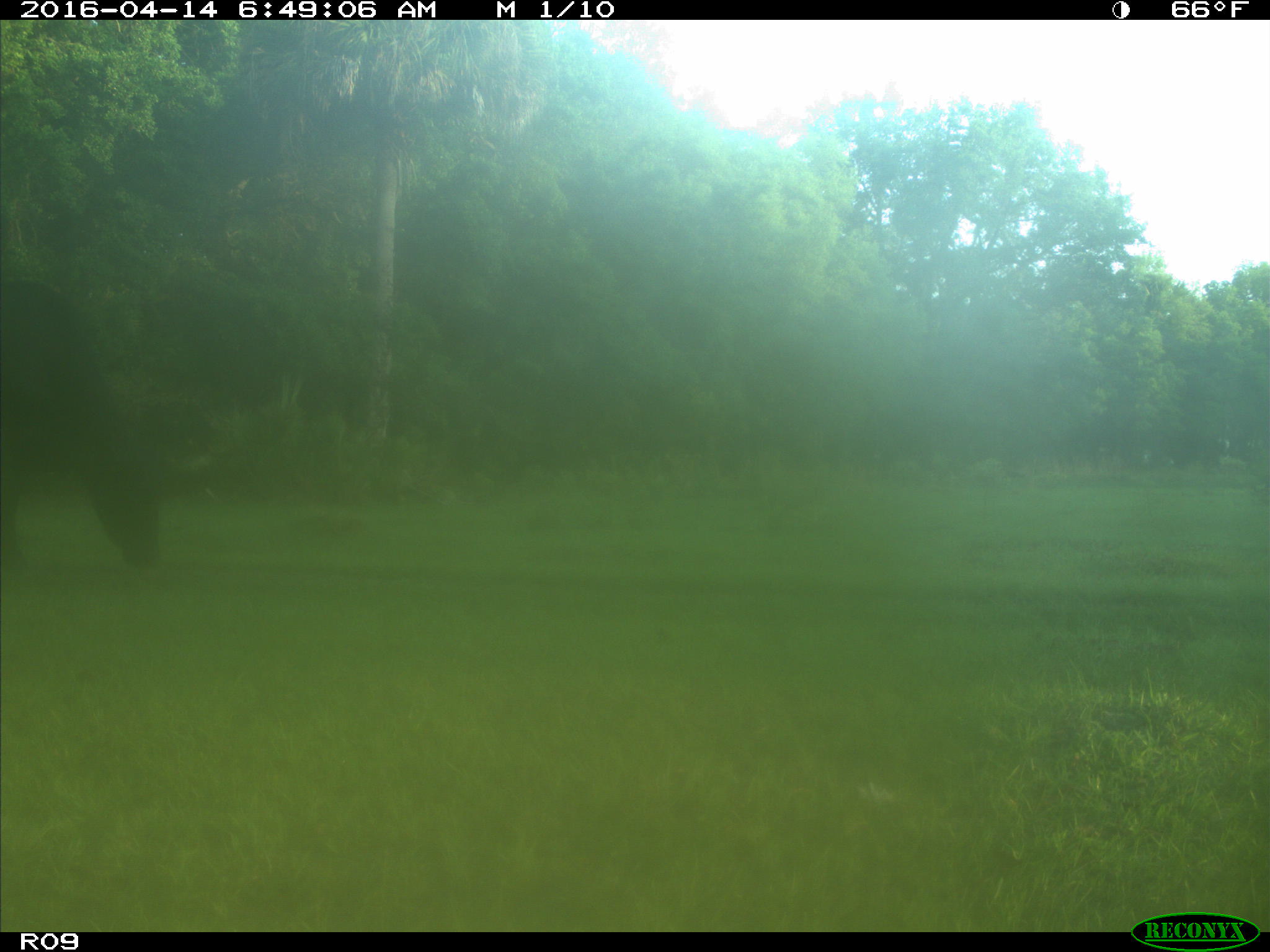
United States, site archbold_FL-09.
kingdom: Animalia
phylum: Chordata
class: Mammalia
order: Artiodactyla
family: Bovidae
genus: Bos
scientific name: Bos taurus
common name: domestic cow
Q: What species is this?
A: Bos taurus (domestic cow).